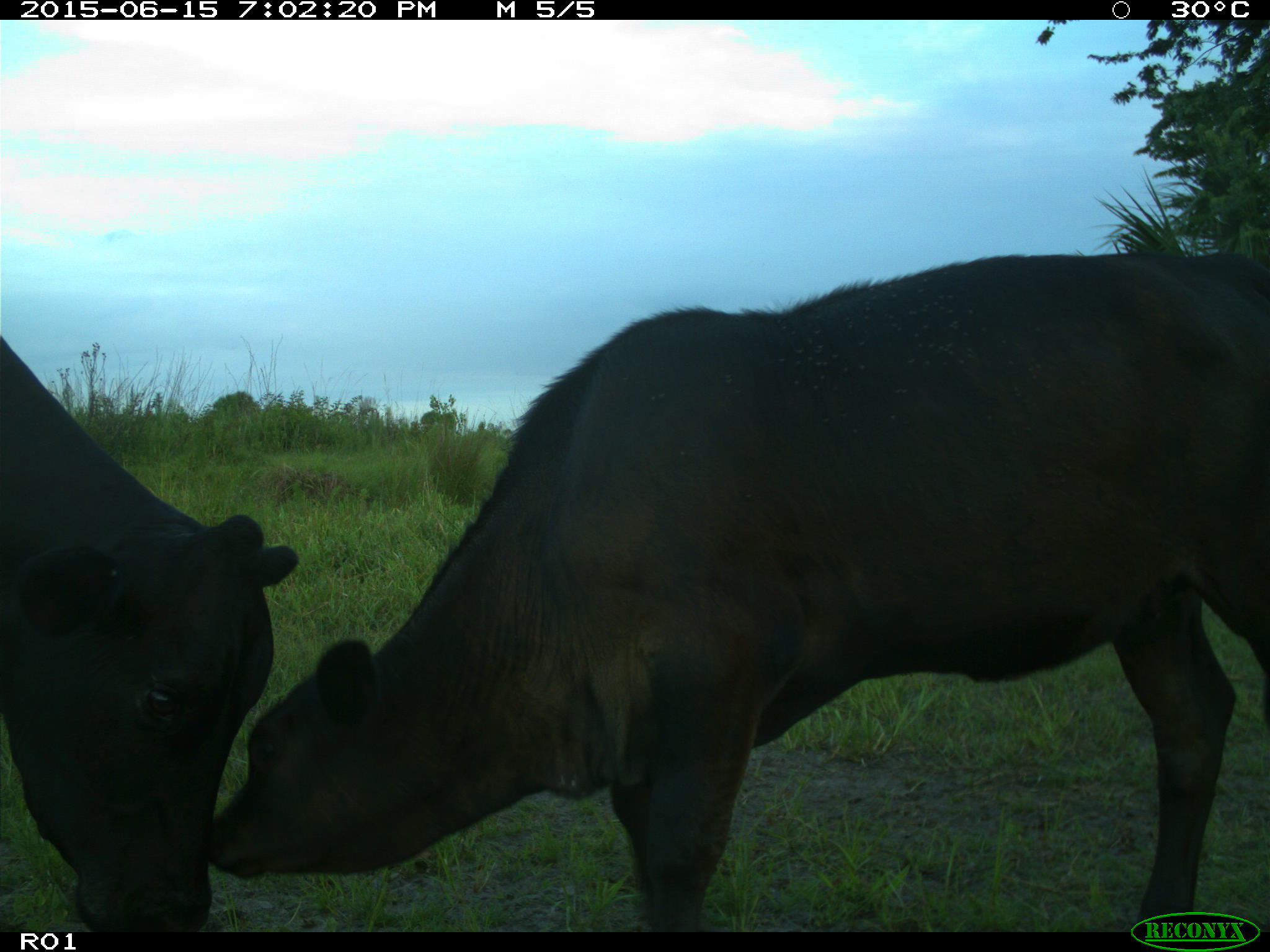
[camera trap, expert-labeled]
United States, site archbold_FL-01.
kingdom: Animalia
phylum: Chordata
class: Mammalia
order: Artiodactyla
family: Bovidae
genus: Bos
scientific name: Bos taurus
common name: domestic cow